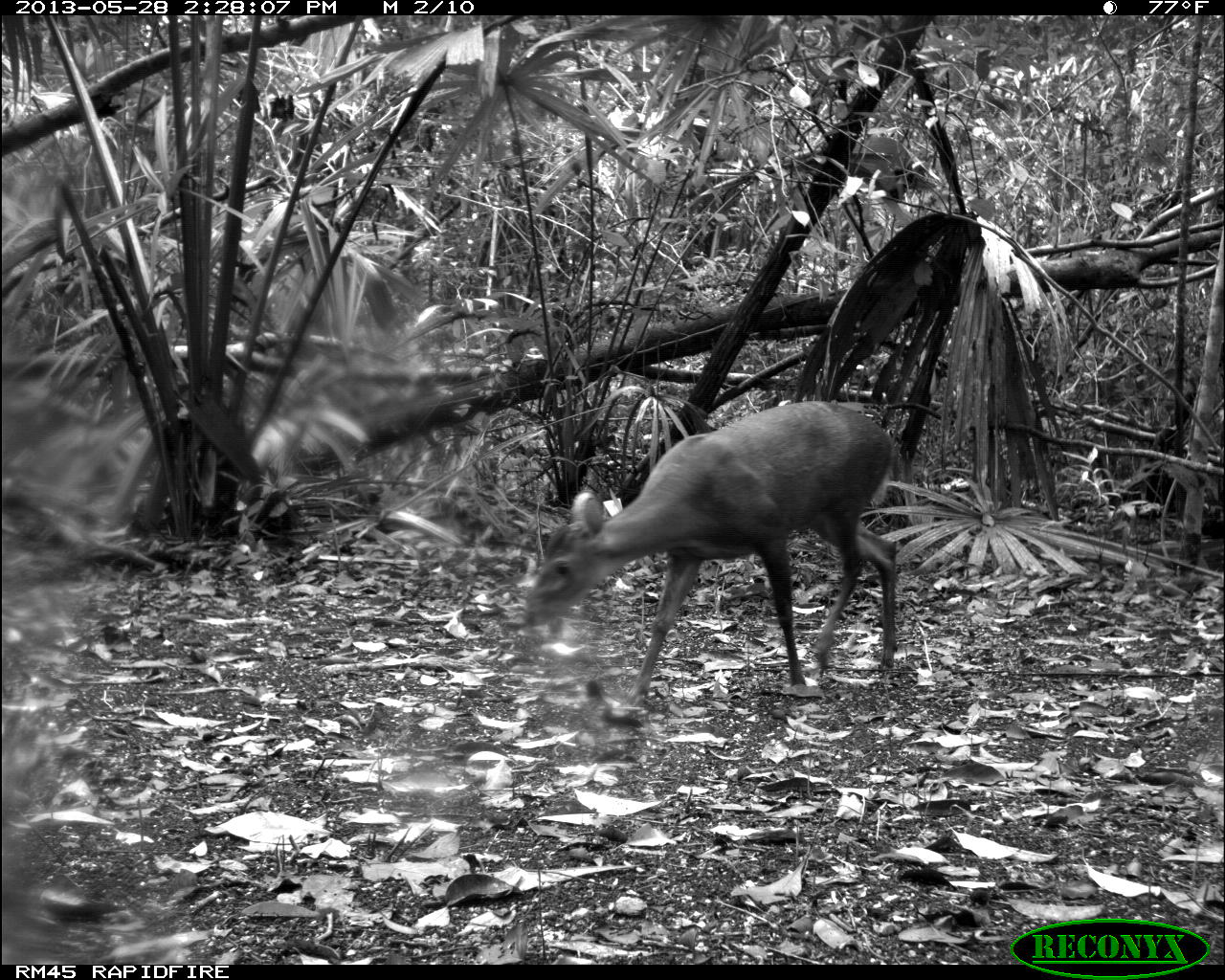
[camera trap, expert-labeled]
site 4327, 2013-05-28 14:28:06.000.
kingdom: Animalia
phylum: Chordata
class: Mammalia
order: Artiodactyla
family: Cervidae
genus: Mazama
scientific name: Mazama temama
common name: central american red brocket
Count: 1.